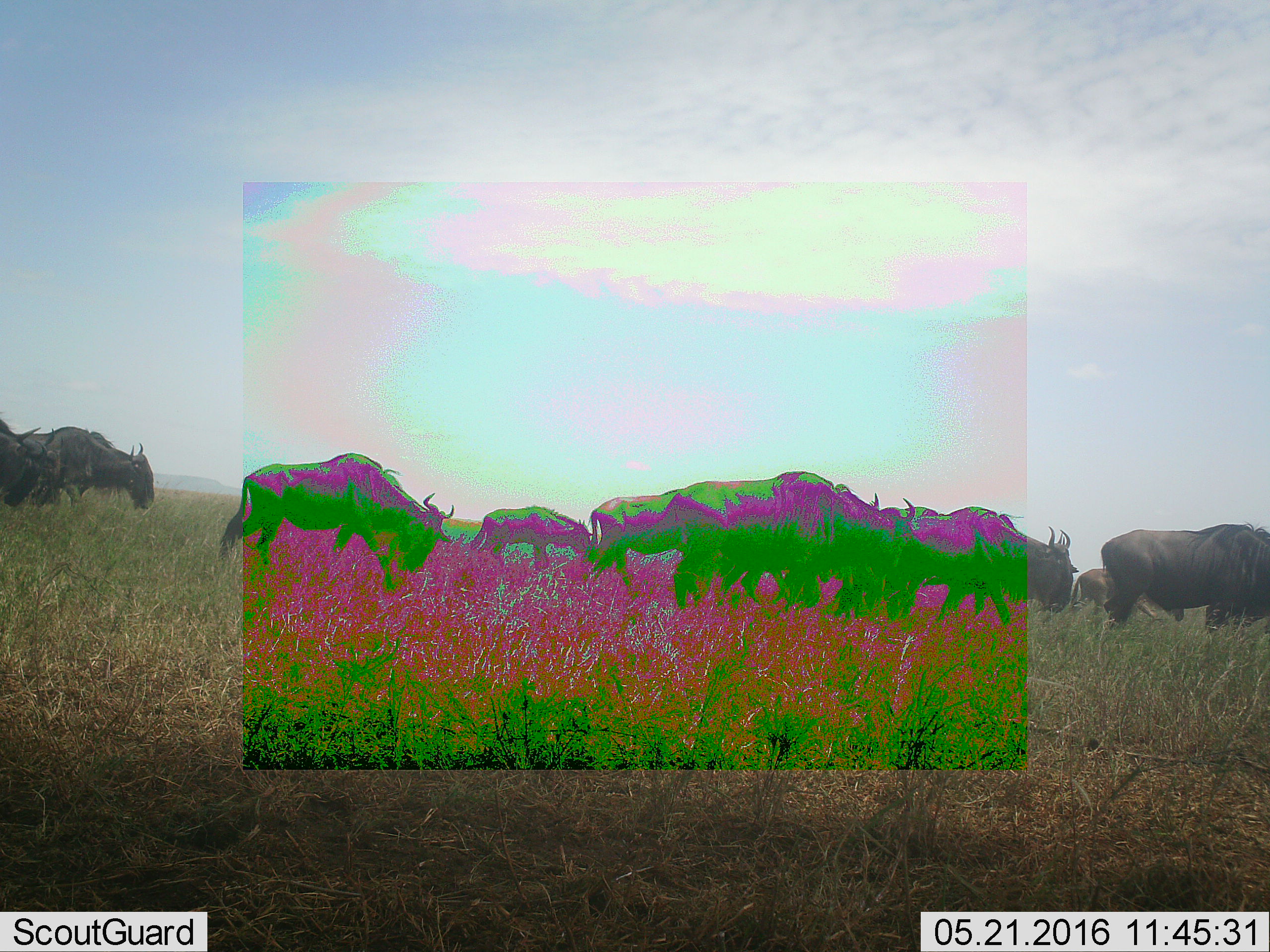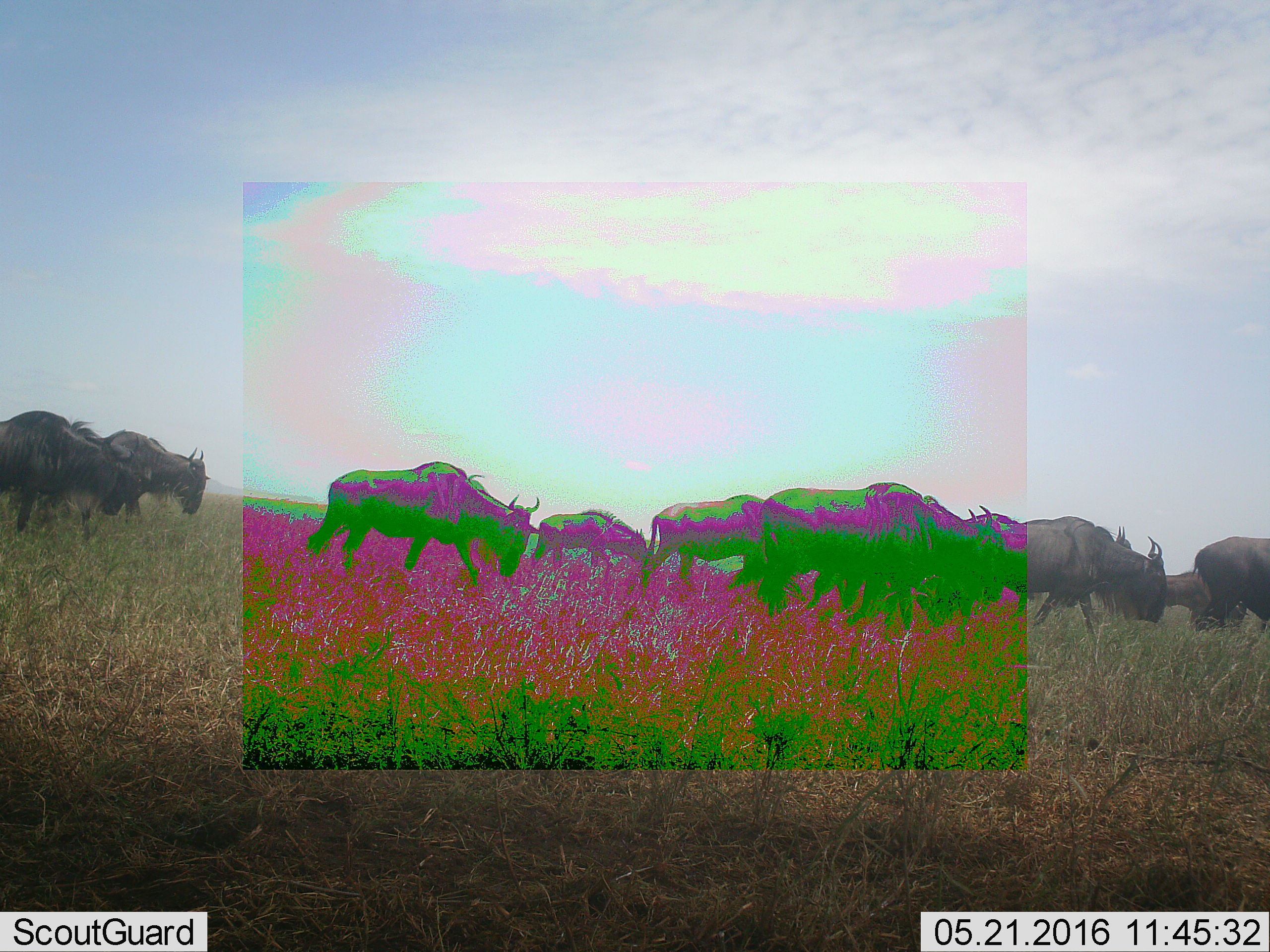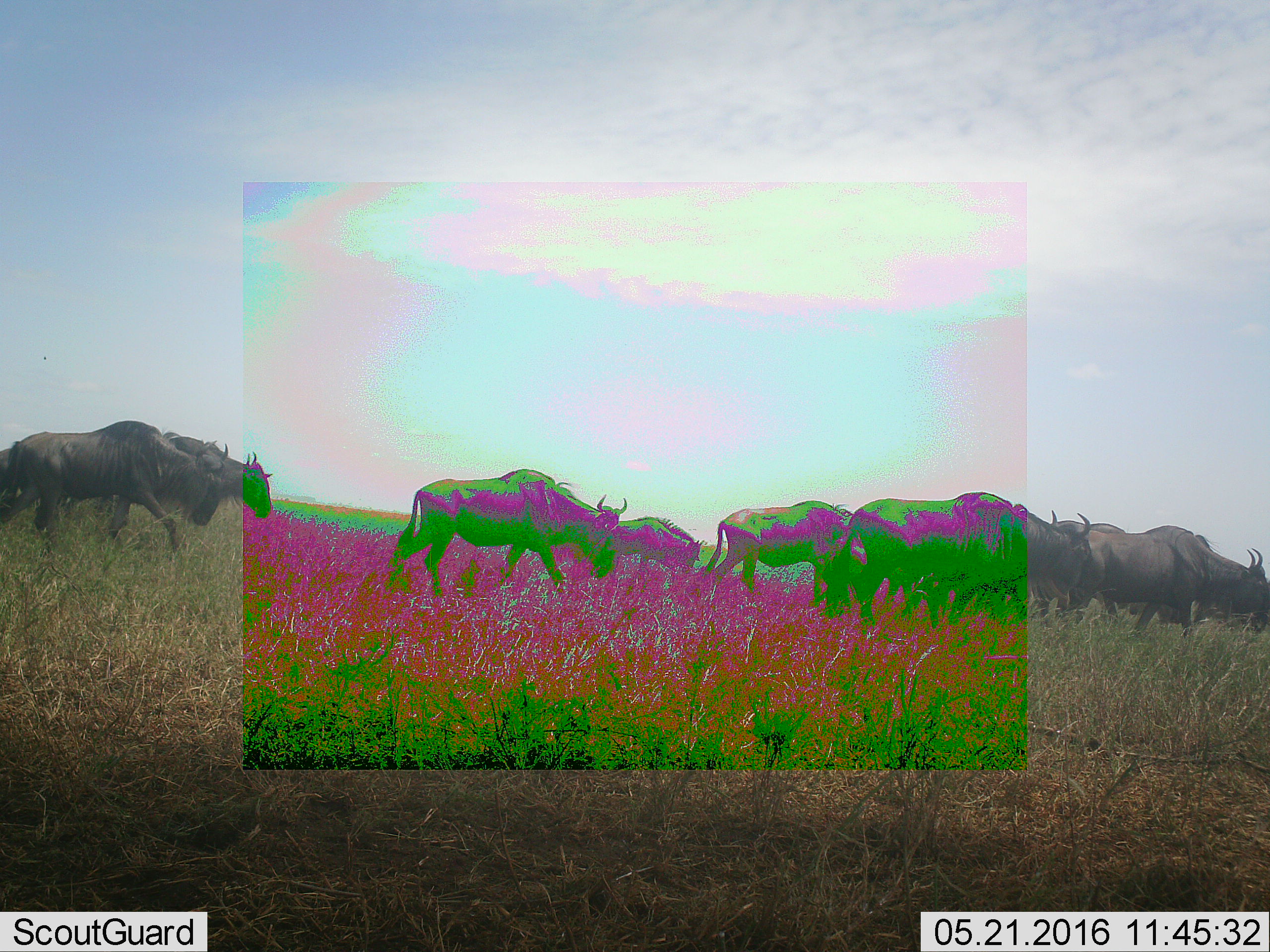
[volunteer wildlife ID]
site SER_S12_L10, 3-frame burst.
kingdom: Animalia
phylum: Chordata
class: Mammalia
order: Artiodactyla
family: Bovidae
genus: Connochaetes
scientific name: Connochaetes taurinus taurinus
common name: blue wildebeest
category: wildebeestblue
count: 11-50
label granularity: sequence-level